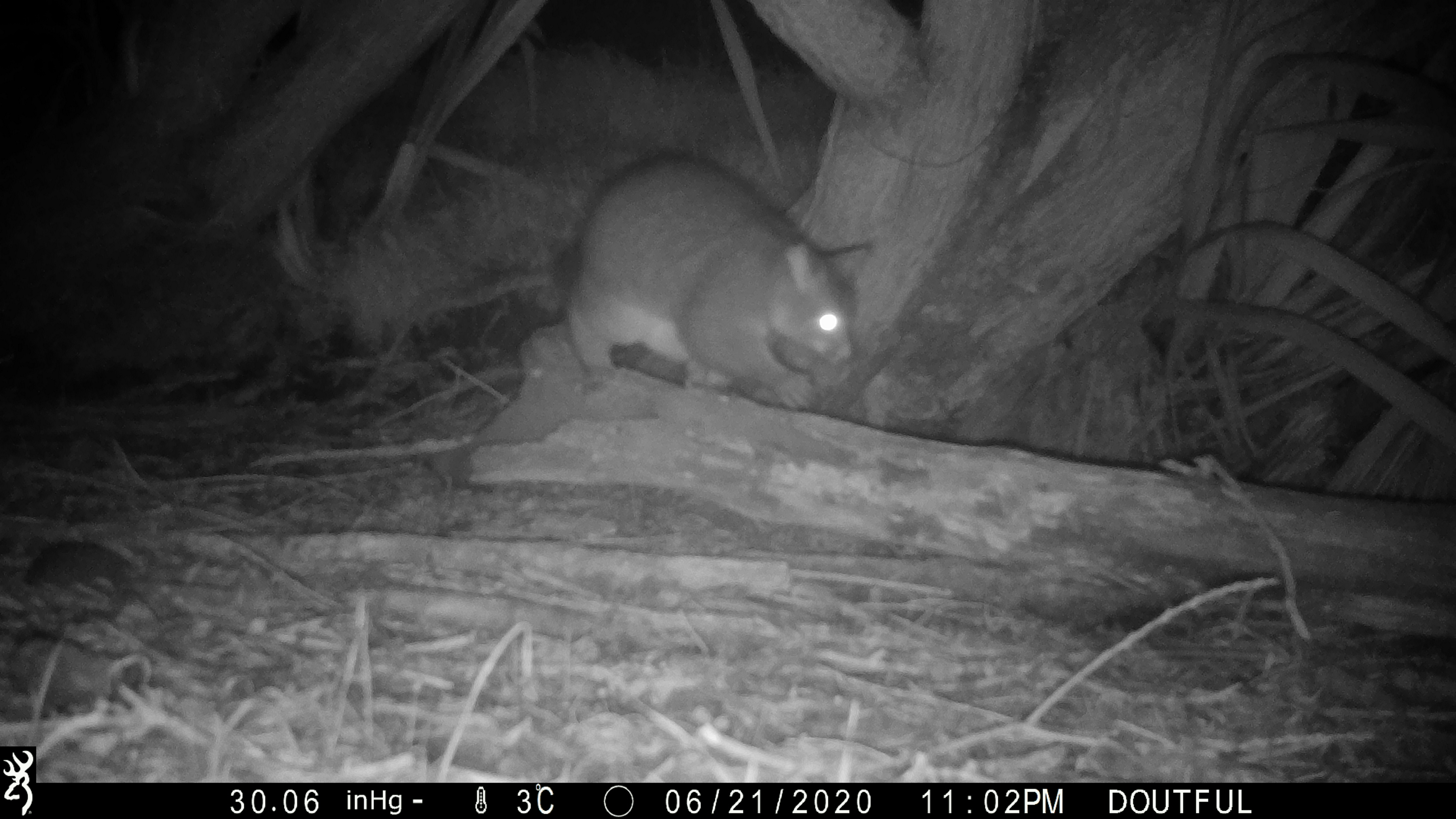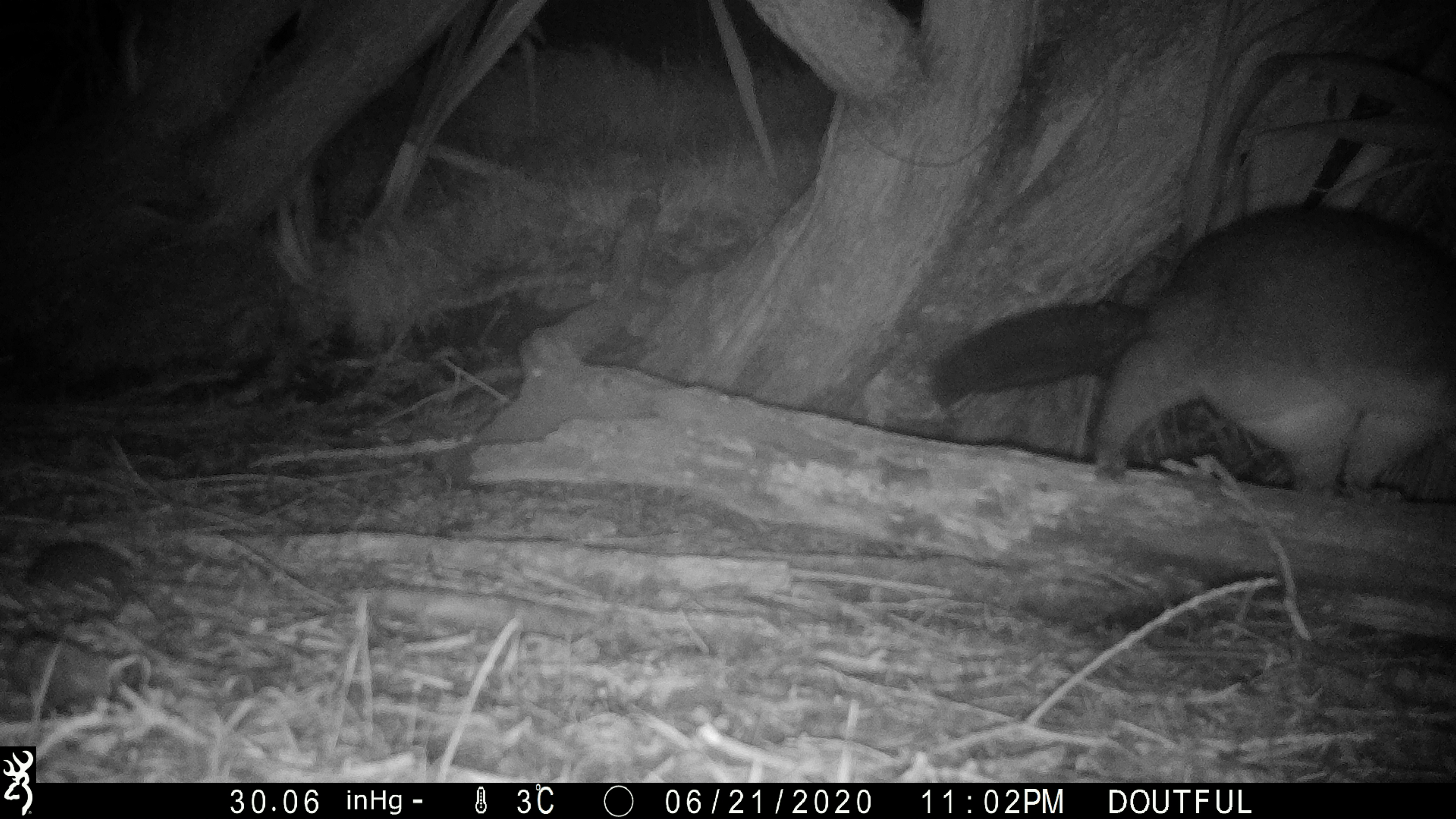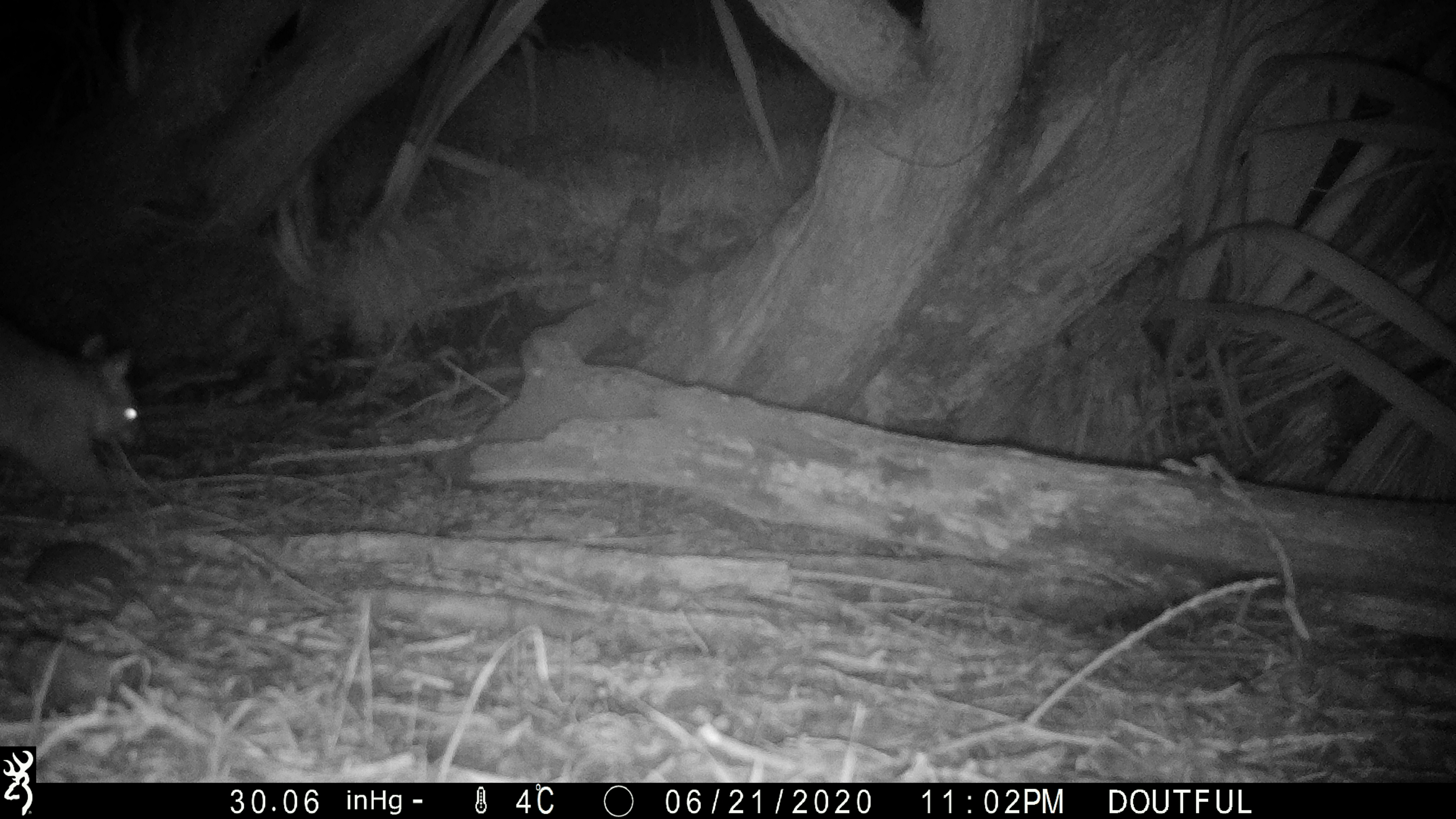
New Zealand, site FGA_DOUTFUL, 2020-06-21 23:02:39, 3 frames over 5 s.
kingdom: Animalia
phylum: Chordata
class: Mammalia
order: Diprotodontia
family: Phalangeridae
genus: Trichosurus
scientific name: Trichosurus vulpecula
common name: common brushtail possum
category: possum